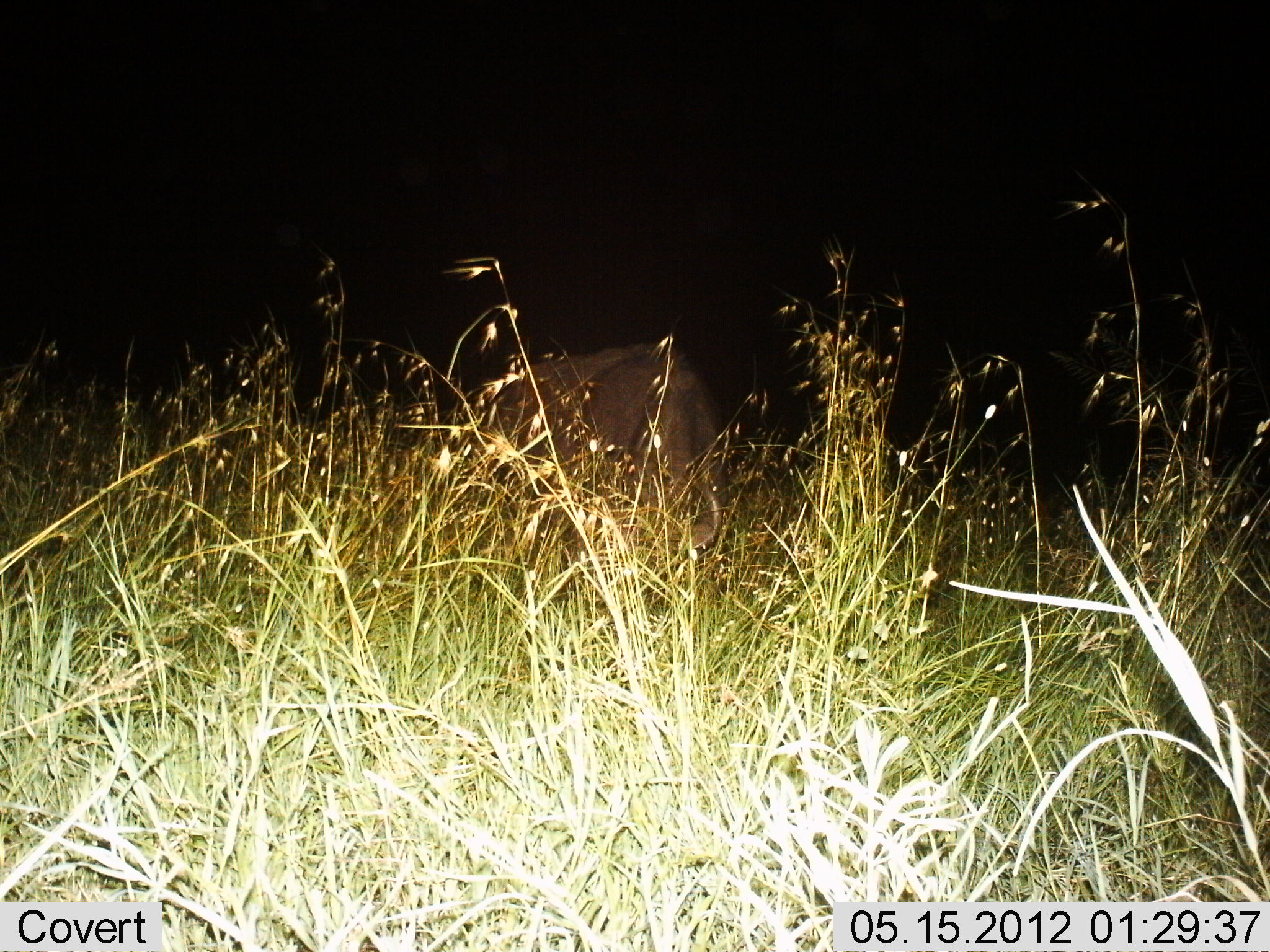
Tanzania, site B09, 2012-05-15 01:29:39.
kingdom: Animalia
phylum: Chordata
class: Mammalia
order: Artiodactyla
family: Bovidae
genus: Syncerus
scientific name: Syncerus caffer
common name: cape buffalo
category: buffalo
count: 1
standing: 33%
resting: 0%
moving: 0%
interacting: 0%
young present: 0%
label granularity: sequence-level